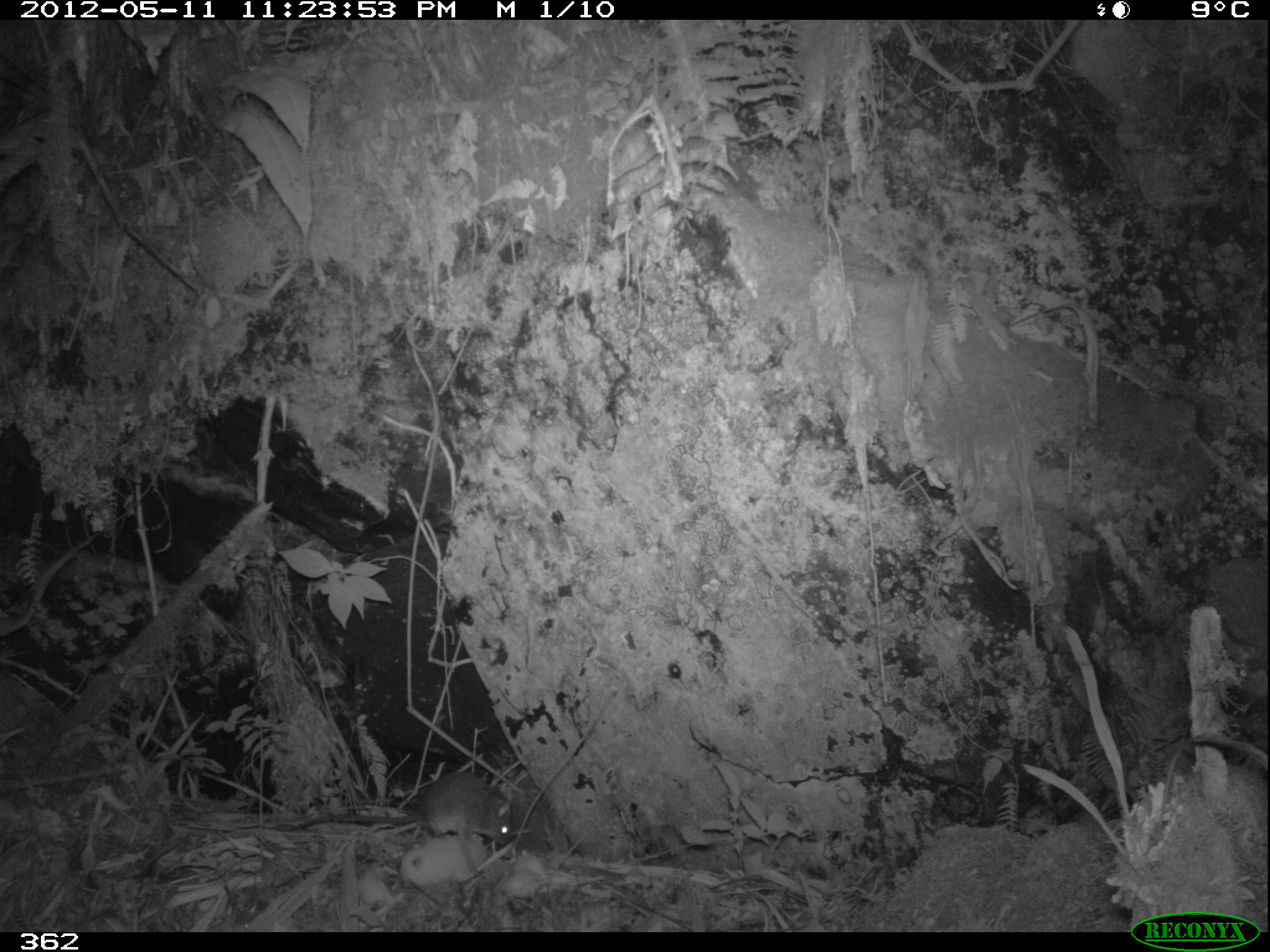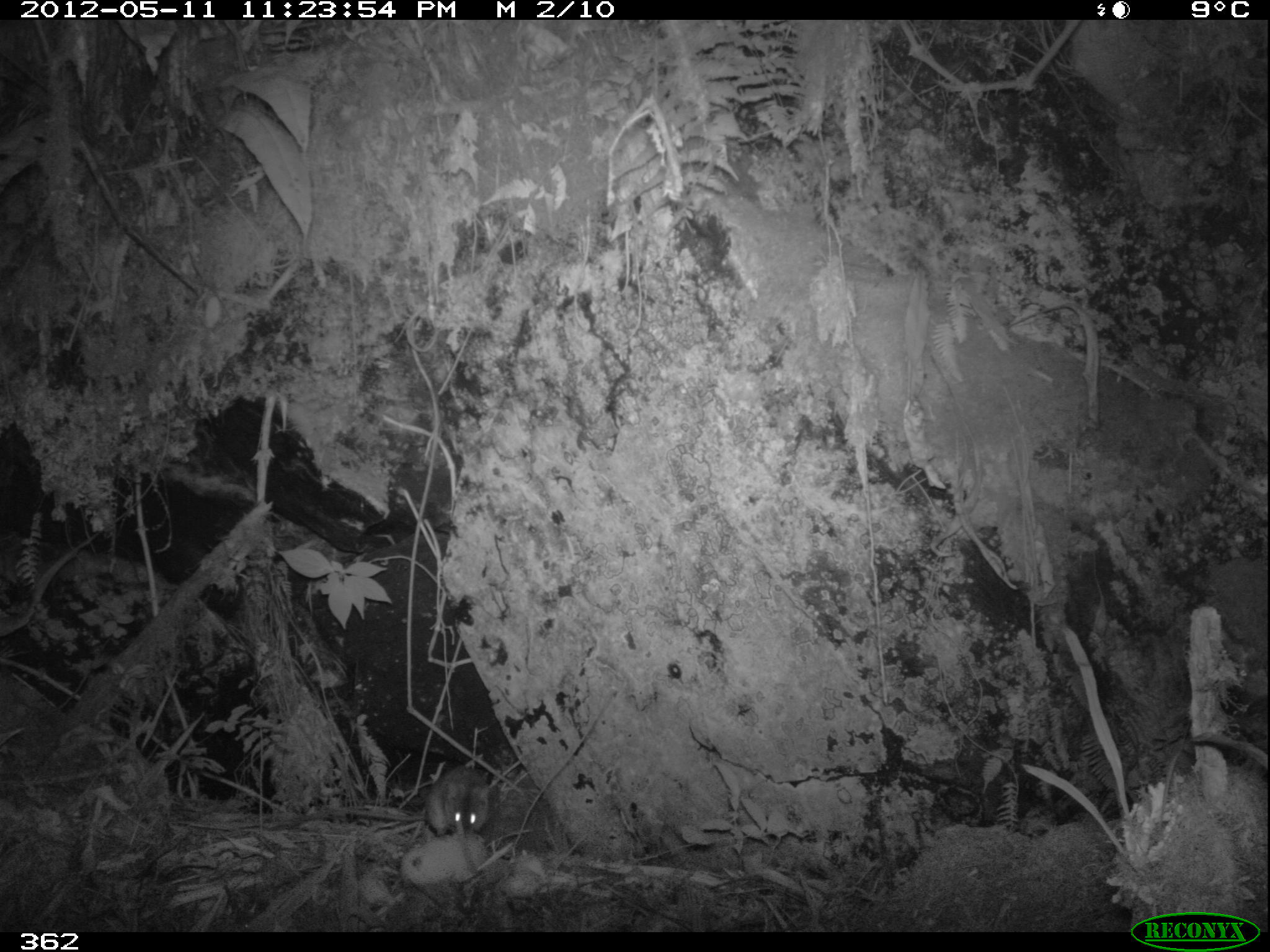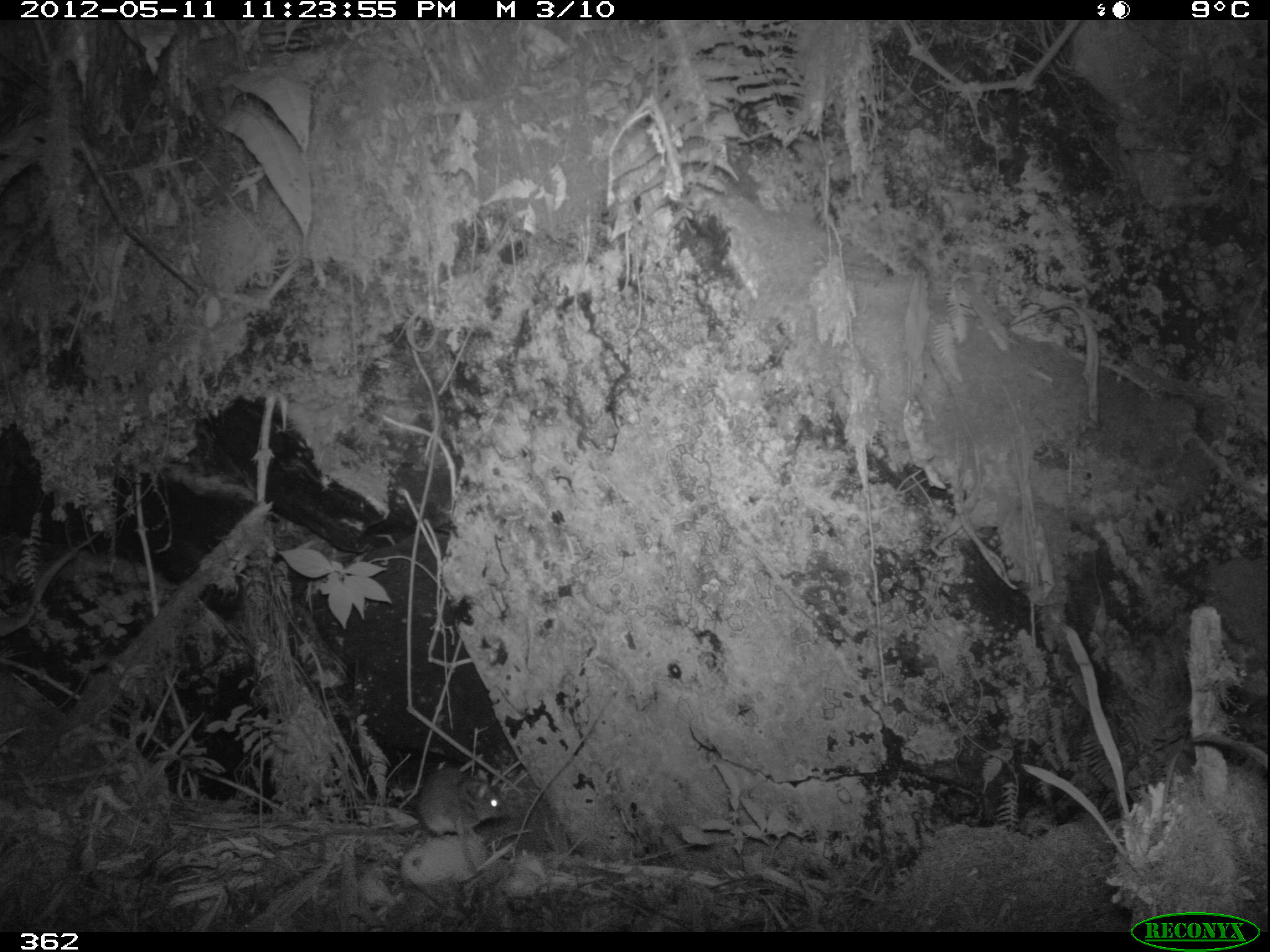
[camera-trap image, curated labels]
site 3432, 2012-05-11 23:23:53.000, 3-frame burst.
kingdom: Animalia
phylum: Chordata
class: Mammalia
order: Rodentia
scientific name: Rodentia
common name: rodents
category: unknown rodent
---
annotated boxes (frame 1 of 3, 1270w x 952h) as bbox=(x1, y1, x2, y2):
unknown rodent: bbox=(279, 772, 510, 844)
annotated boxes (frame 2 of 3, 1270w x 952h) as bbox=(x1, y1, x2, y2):
unknown rodent: bbox=(265, 768, 489, 836)